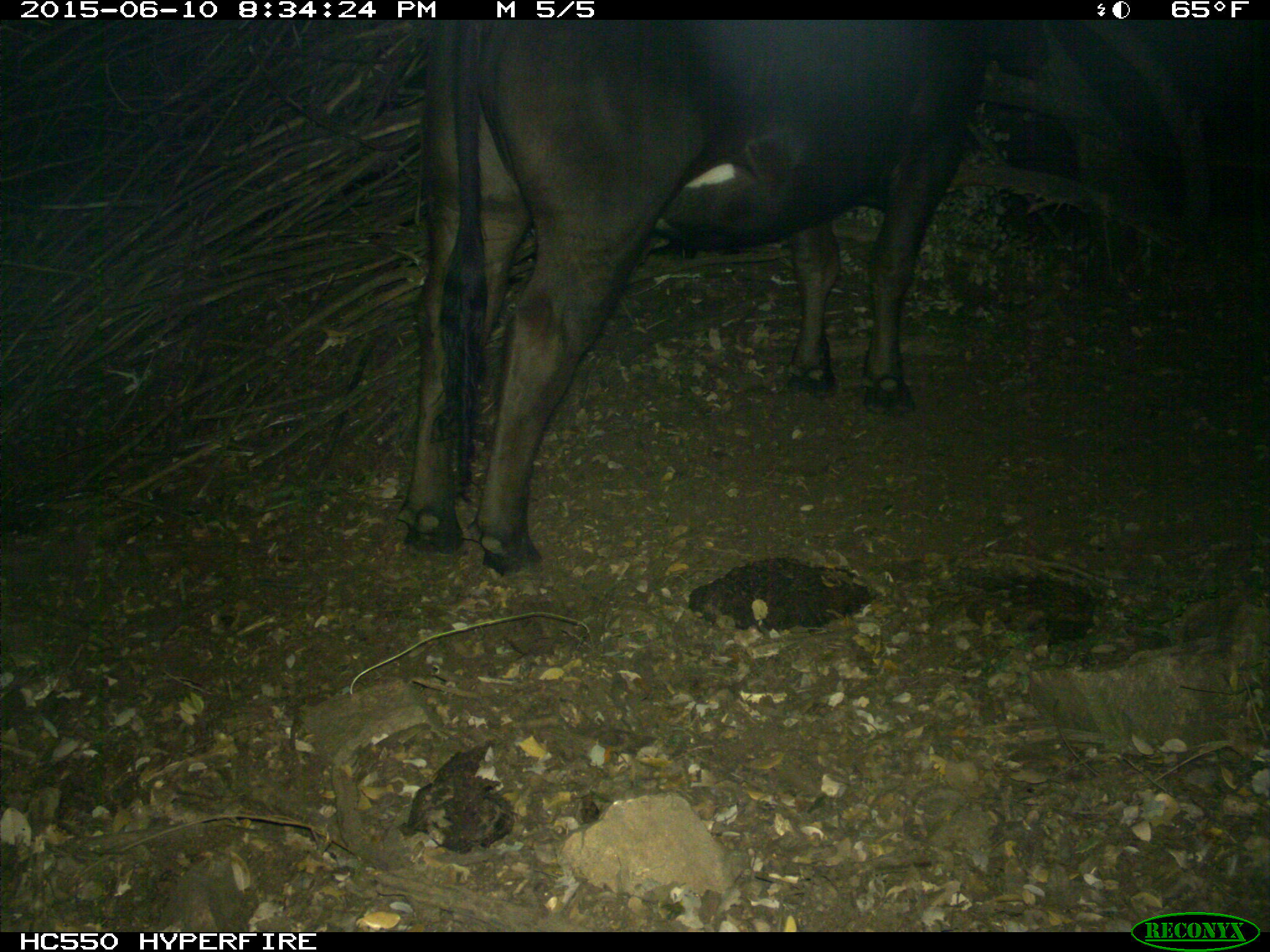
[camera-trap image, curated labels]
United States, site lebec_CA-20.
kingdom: Animalia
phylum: Chordata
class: Mammalia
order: Artiodactyla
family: Bovidae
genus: Bos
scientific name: Bos taurus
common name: domestic cow